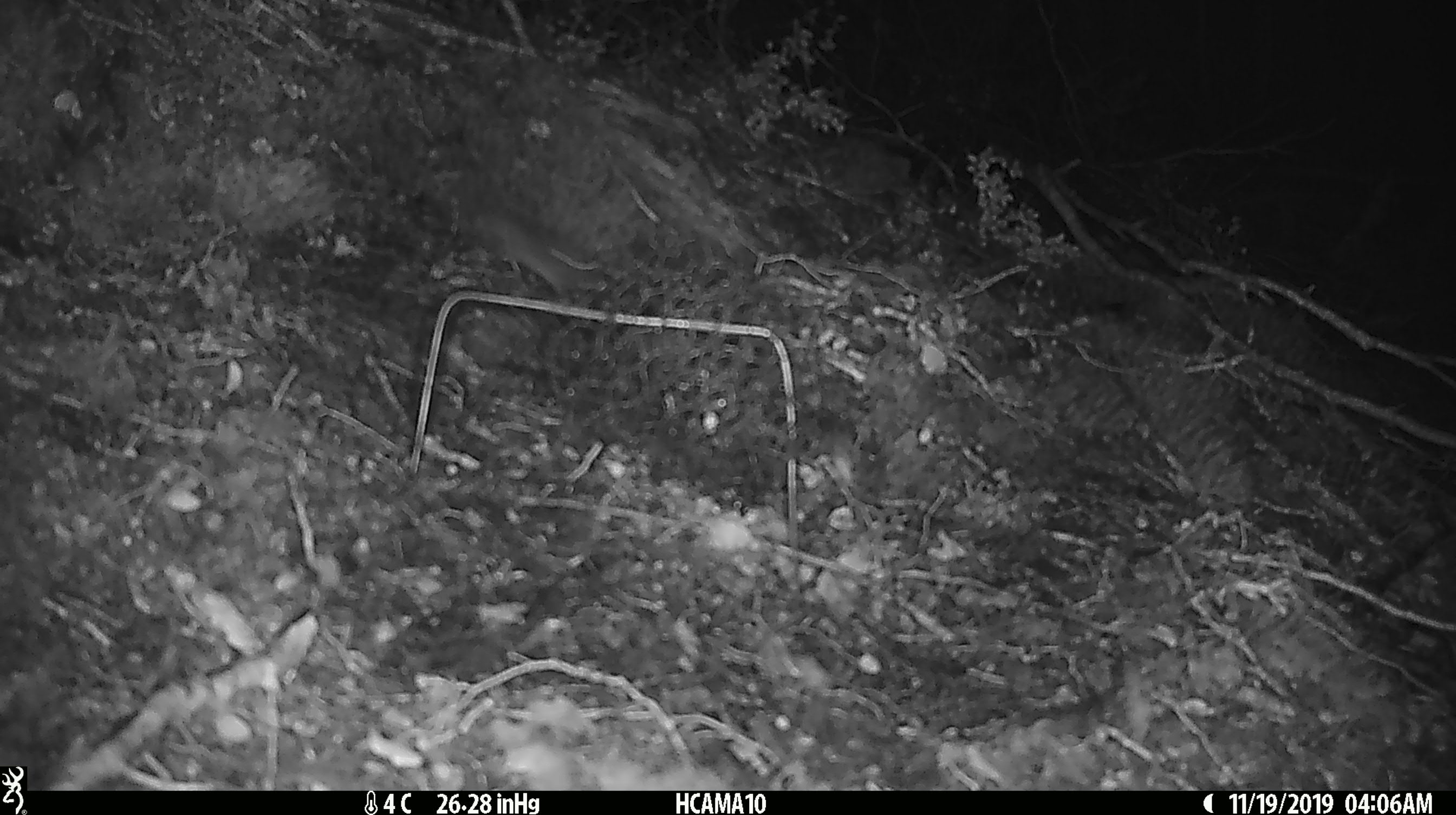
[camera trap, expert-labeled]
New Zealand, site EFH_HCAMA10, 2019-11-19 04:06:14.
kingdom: Animalia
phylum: Chordata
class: Mammalia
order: Rodentia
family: Muridae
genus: Mus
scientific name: Mus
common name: mouse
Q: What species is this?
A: Mouse (Mus).